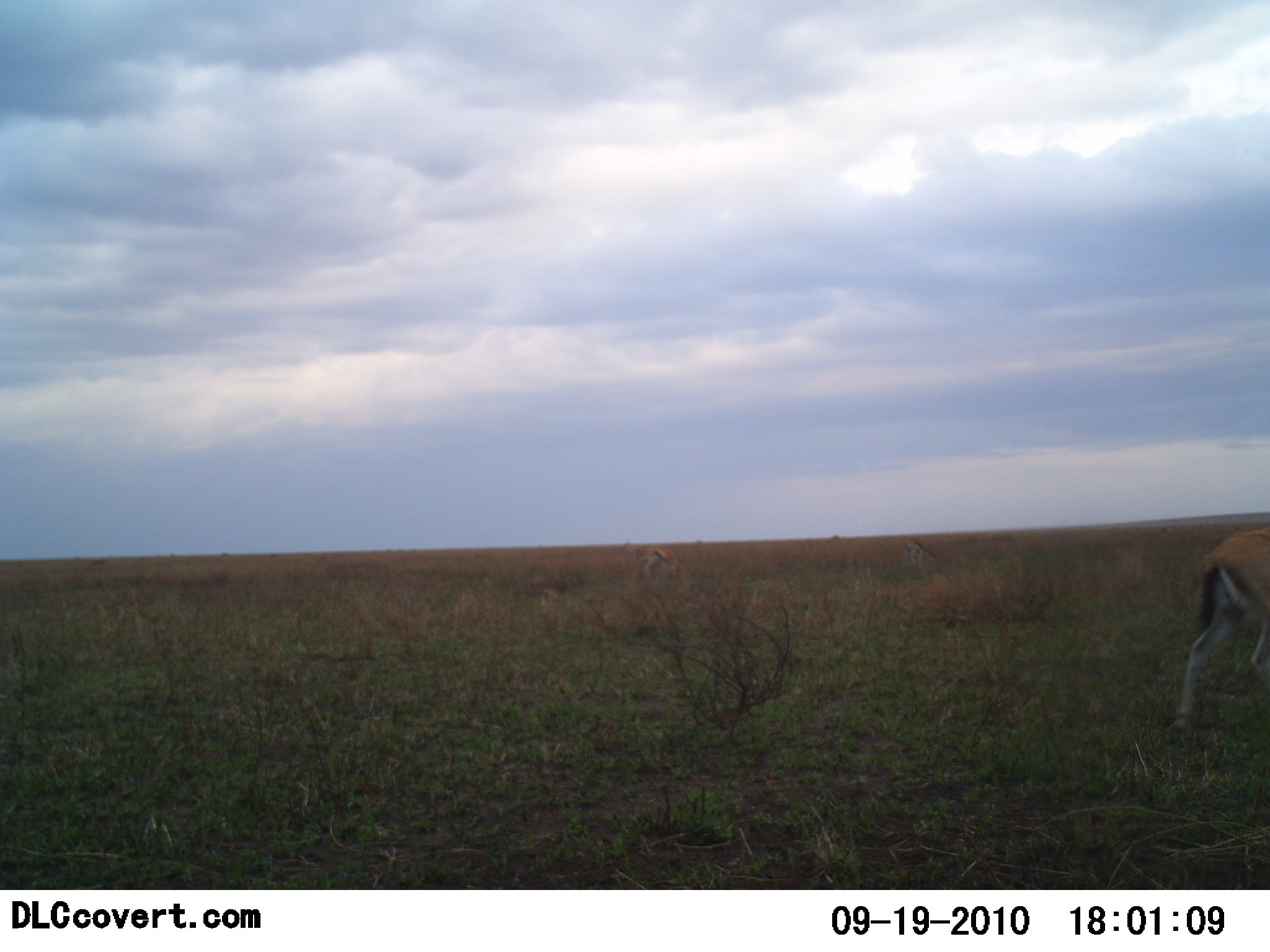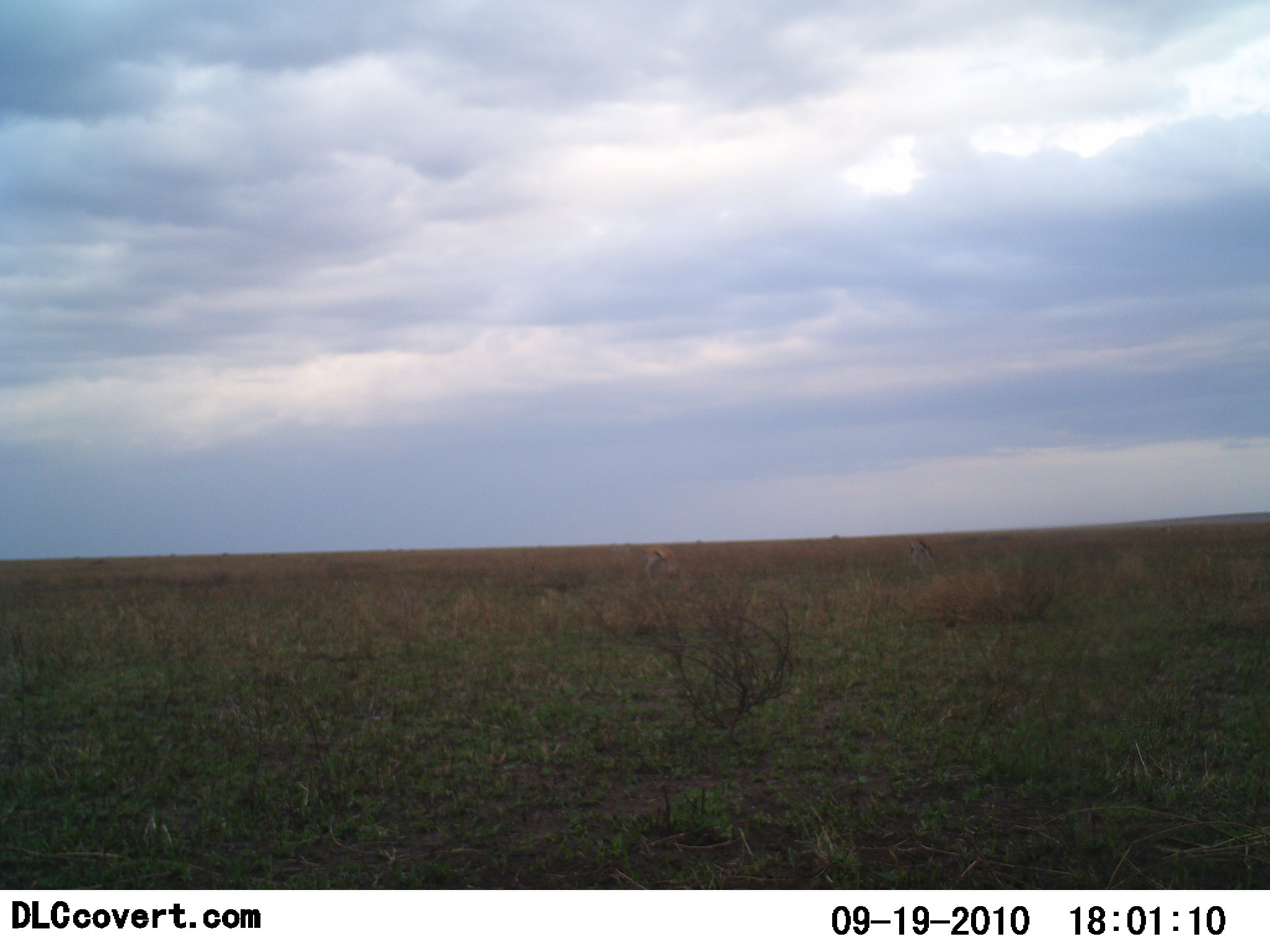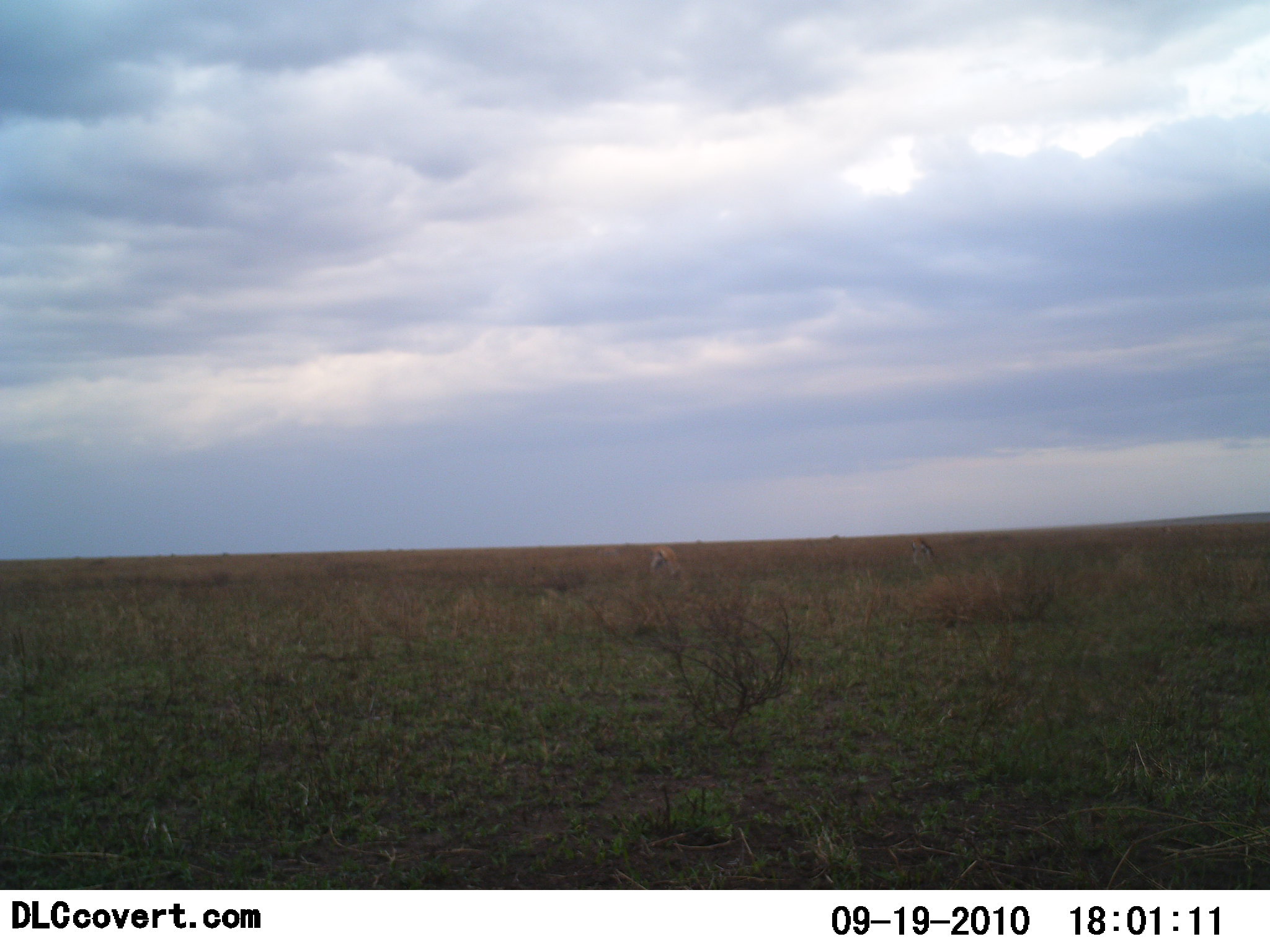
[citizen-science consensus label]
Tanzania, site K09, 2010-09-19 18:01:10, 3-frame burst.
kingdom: Animalia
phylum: Chordata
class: Mammalia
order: Artiodactyla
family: Bovidae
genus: Eudorcas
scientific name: Eudorcas thomsonii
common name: thomson's gazelle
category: gazellethomsons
Gazellethomsons (thomson's gazelle) (Eudorcas thomsonii), count 2. Behavior (volunteer vote fractions): standing 27%, resting 0%, moving 80%, interacting 0%. Young present (vote fraction): 0%. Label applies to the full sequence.